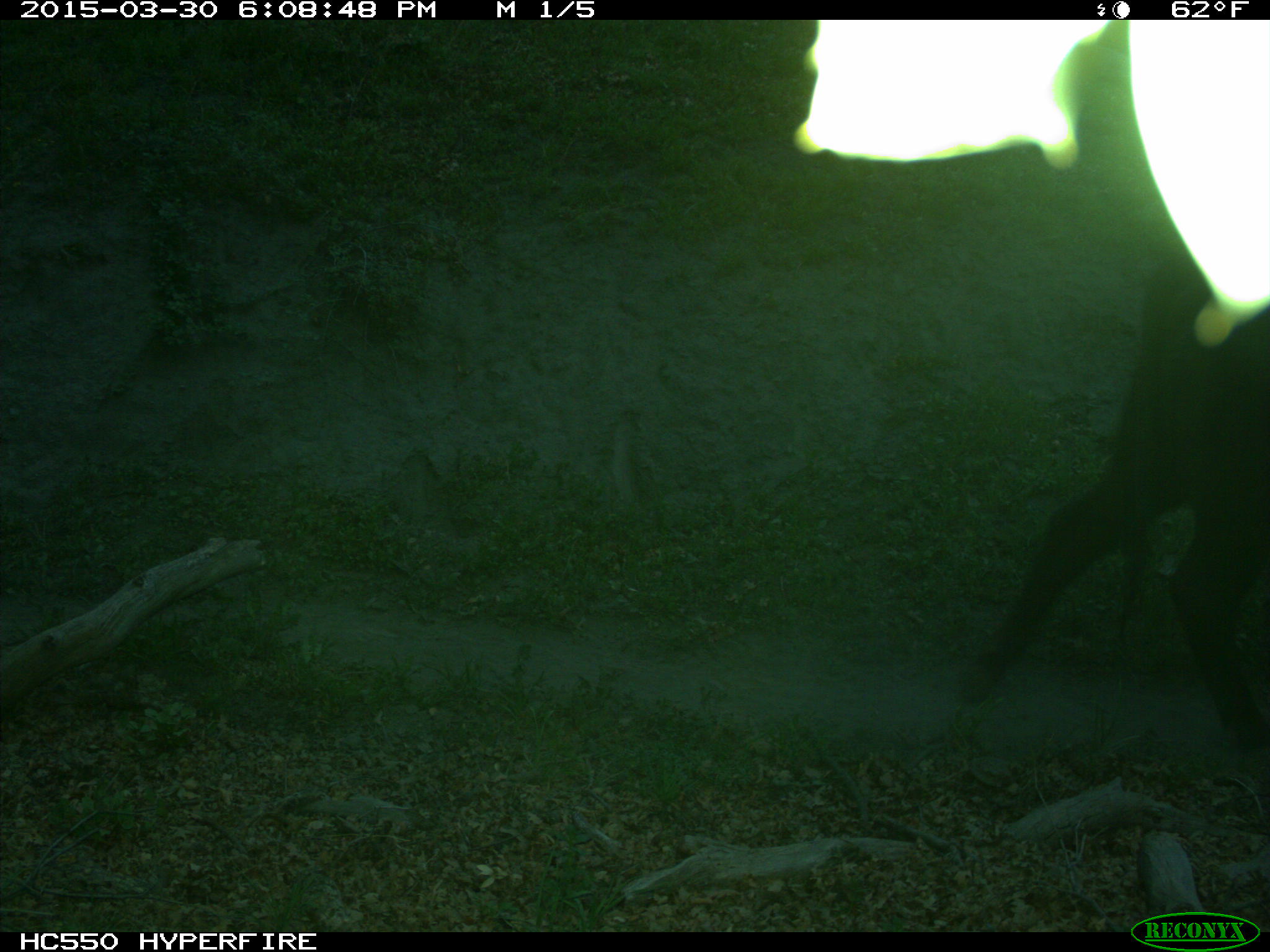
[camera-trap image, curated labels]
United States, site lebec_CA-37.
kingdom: Animalia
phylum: Chordata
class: Mammalia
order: Artiodactyla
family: Bovidae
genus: Bos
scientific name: Bos taurus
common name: domestic cow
Bos taurus (domestic cow).